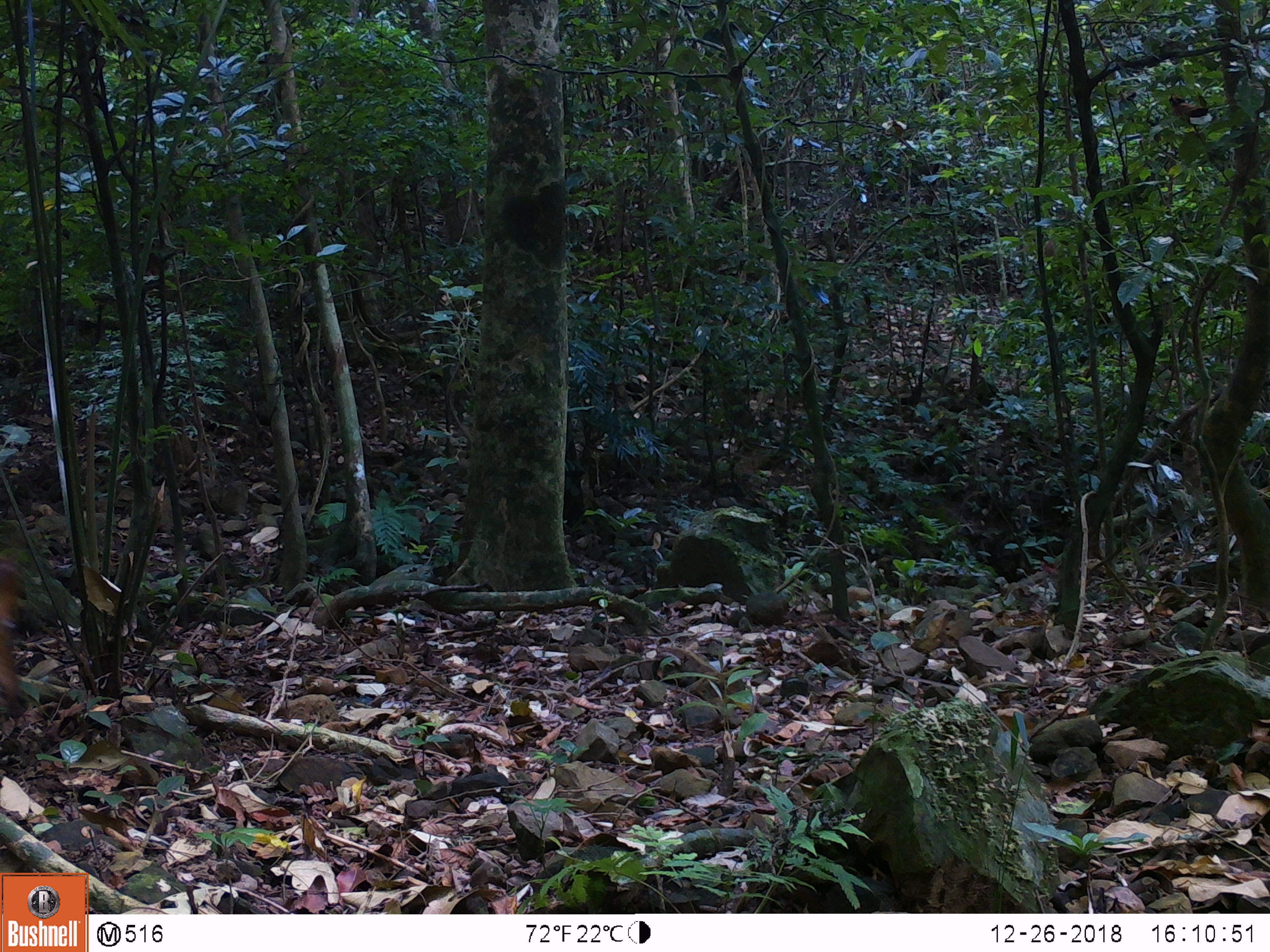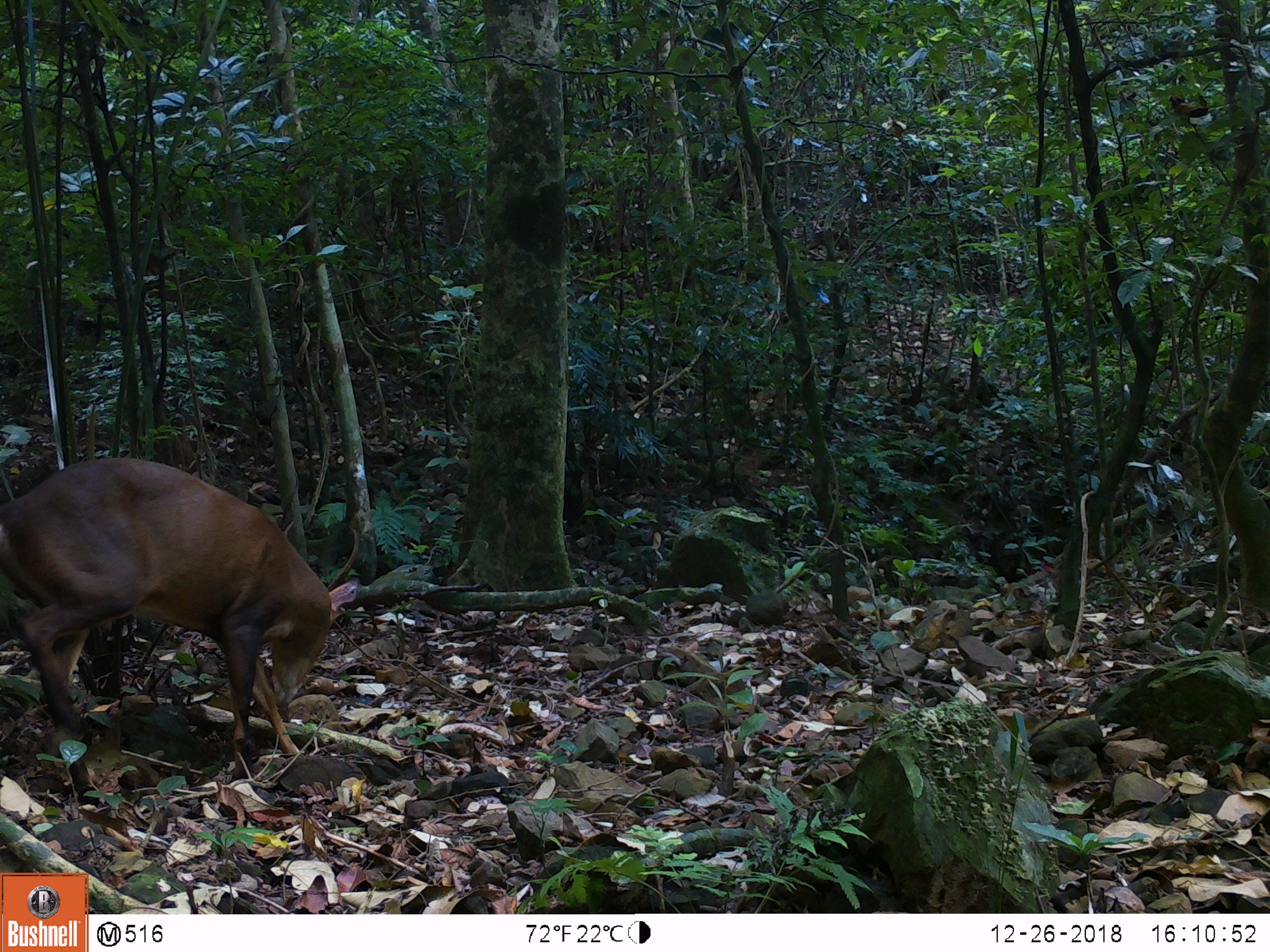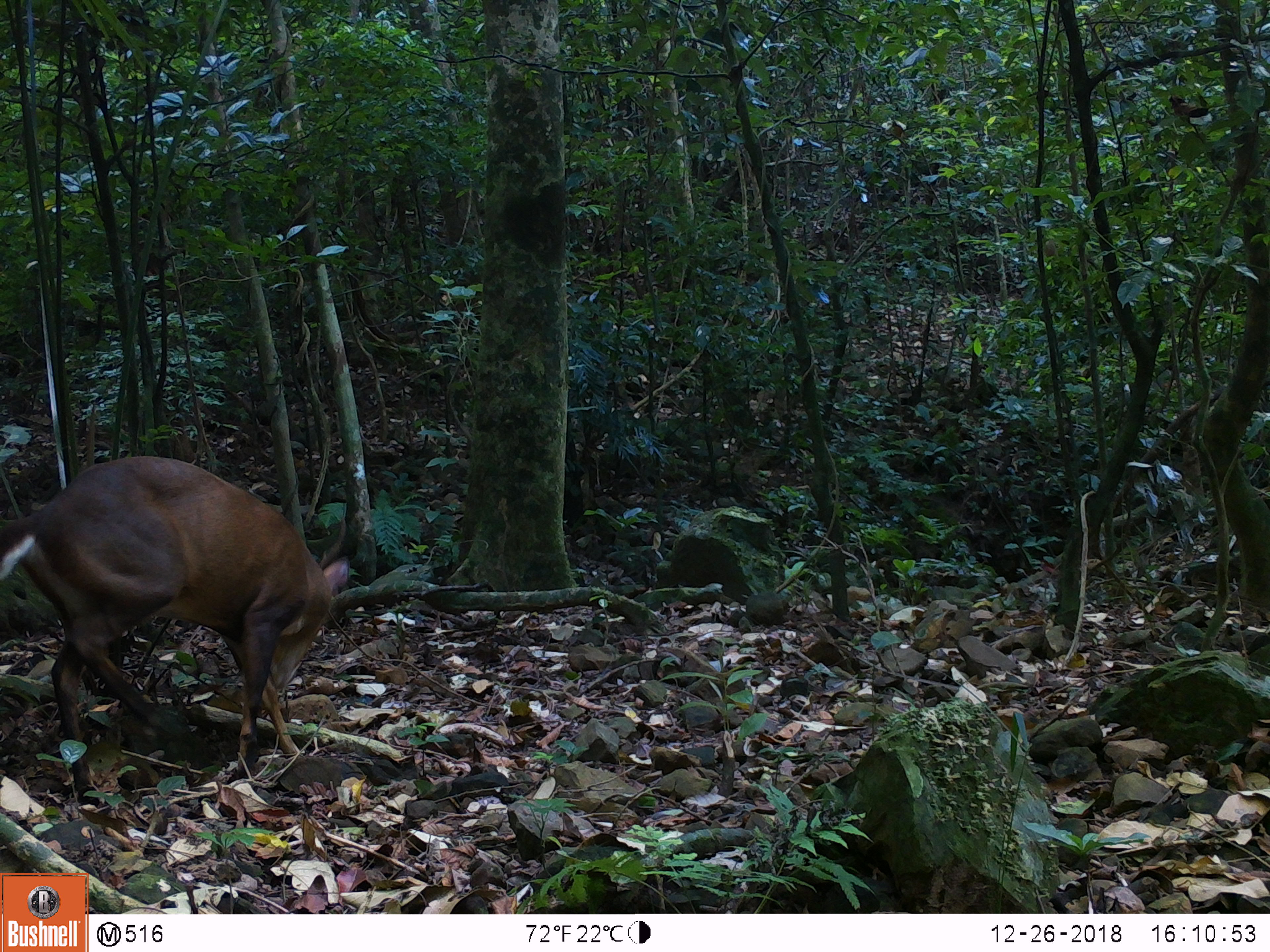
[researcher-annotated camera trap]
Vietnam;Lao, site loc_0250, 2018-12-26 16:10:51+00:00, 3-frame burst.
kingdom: Animalia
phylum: Chordata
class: Mammalia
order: Artiodactyla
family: Cervidae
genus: Muntiacus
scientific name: Muntiacus vuquangensis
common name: large-antlered muntjac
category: large antlered muntjac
Large antlered muntjac (large-antlered muntjac) (Muntiacus vuquangensis). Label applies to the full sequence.